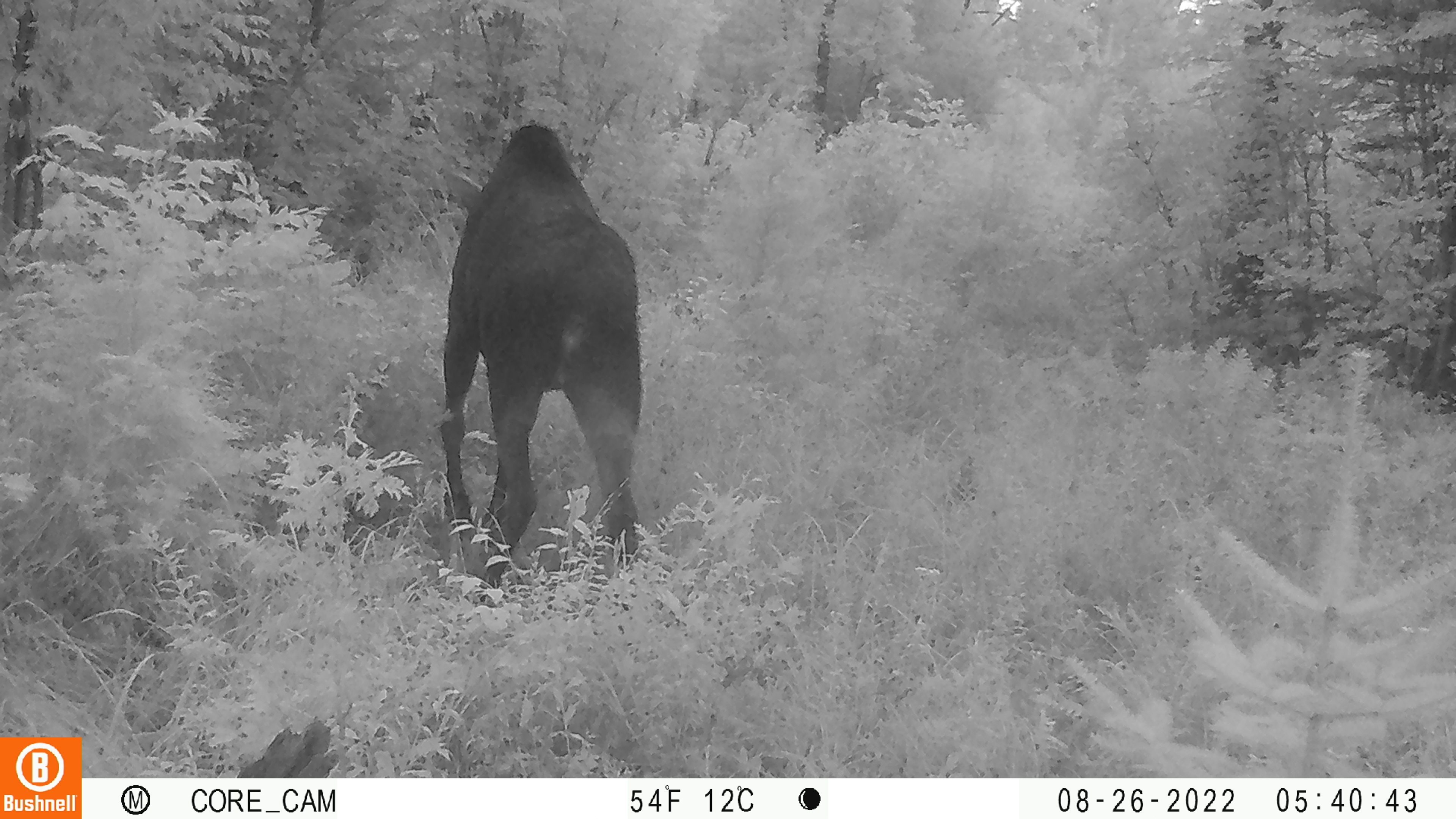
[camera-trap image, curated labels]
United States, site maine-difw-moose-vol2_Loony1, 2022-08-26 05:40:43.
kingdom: Animalia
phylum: Chordata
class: Mammalia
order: Artiodactyla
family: Cervidae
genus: Alces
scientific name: Alces alces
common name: moose